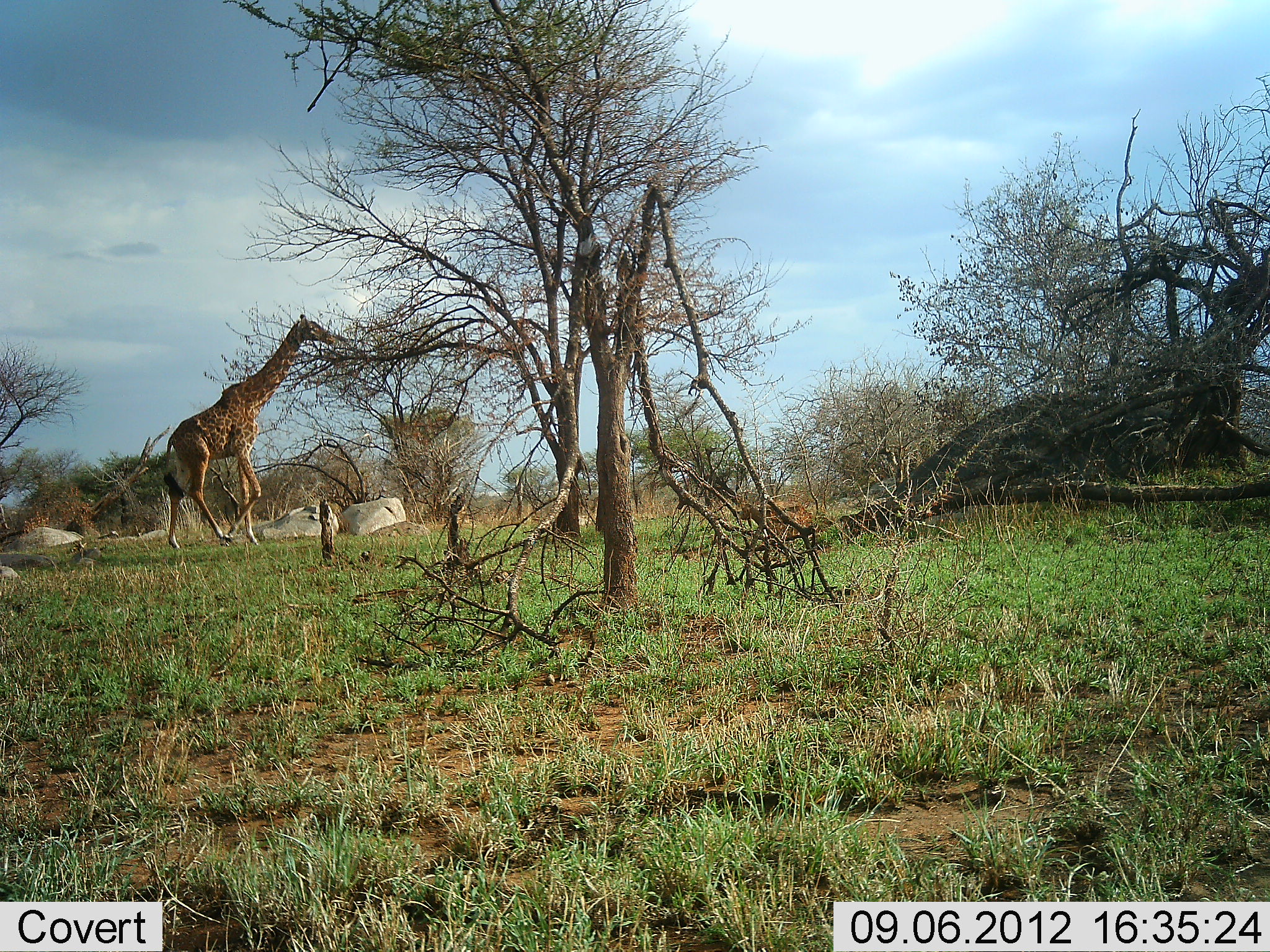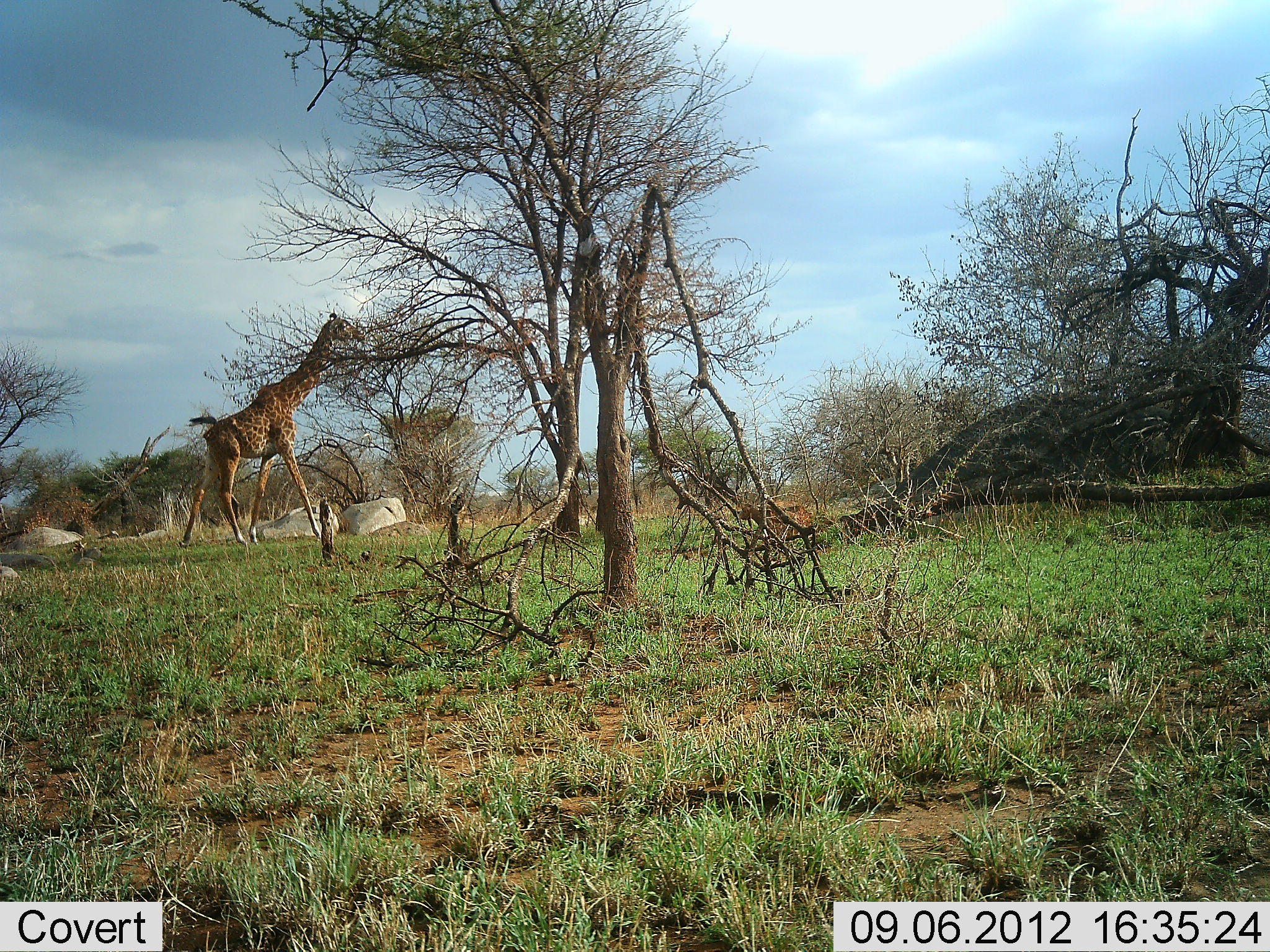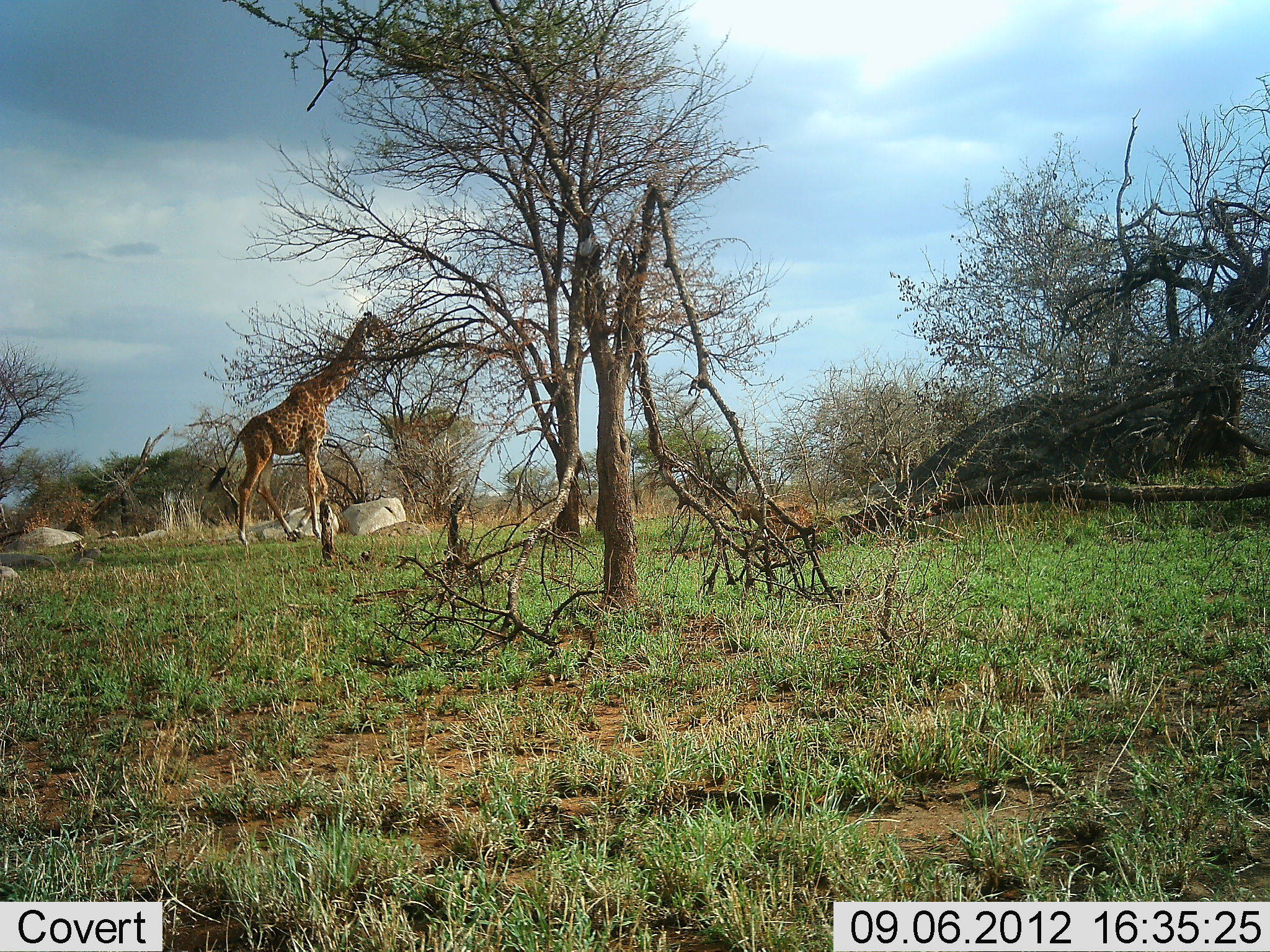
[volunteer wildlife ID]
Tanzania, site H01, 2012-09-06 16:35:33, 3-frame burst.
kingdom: Animalia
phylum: Chordata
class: Mammalia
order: Artiodactyla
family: Giraffidae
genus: Giraffa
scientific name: Giraffa camelopardalis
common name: giraffe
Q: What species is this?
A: Giraffe (Giraffa camelopardalis).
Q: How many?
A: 1.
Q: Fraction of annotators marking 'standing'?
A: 10%.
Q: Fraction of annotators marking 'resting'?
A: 0%.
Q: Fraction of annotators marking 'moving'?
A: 90%.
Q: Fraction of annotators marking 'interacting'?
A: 0%.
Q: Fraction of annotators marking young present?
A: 0%.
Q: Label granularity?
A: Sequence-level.